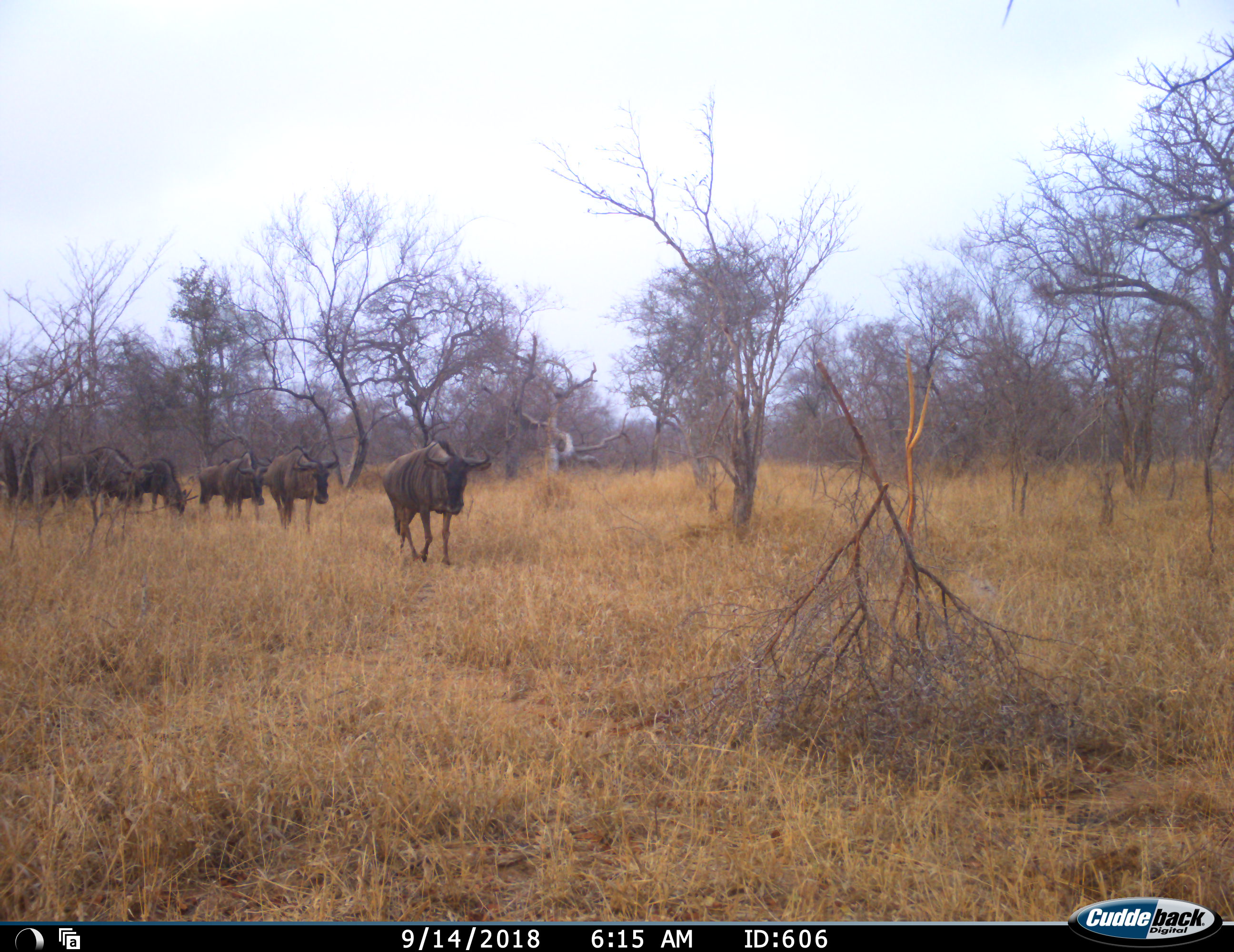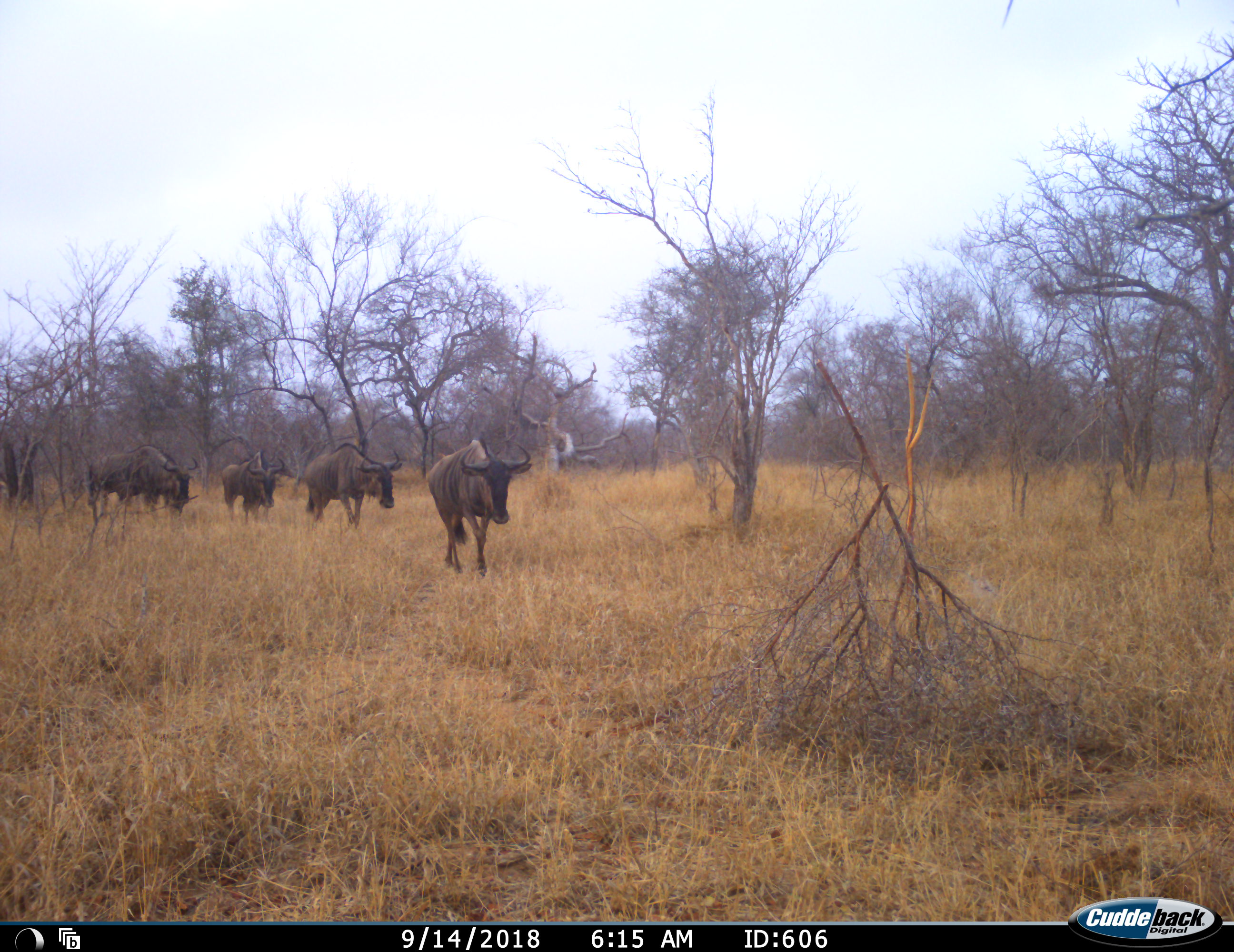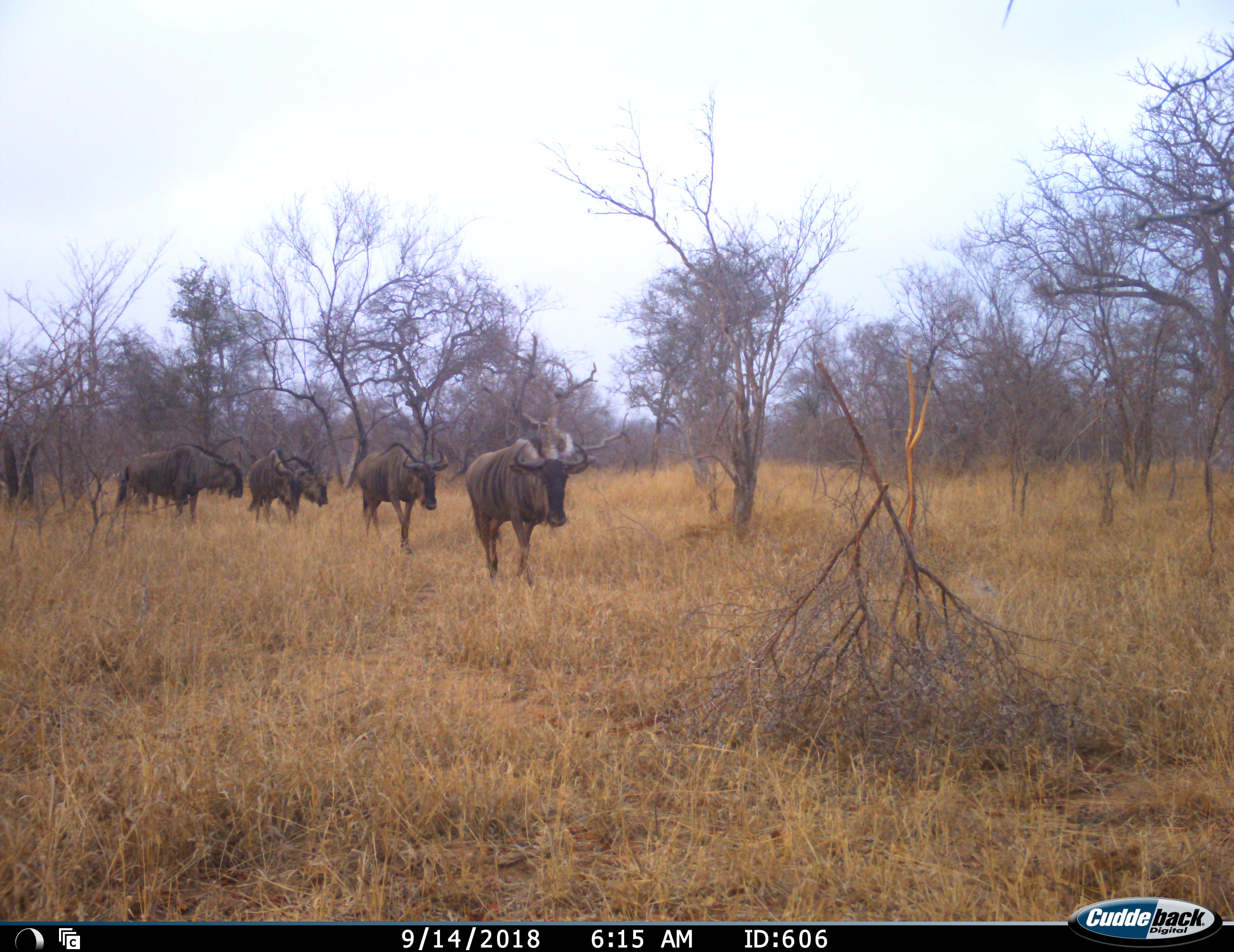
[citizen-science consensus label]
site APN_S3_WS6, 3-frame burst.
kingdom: Animalia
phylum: Chordata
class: Mammalia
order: Artiodactyla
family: Bovidae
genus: Connochaetes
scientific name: Connochaetes taurinus taurinus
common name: blue wildebeest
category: wildebeestblue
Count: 6.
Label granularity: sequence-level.